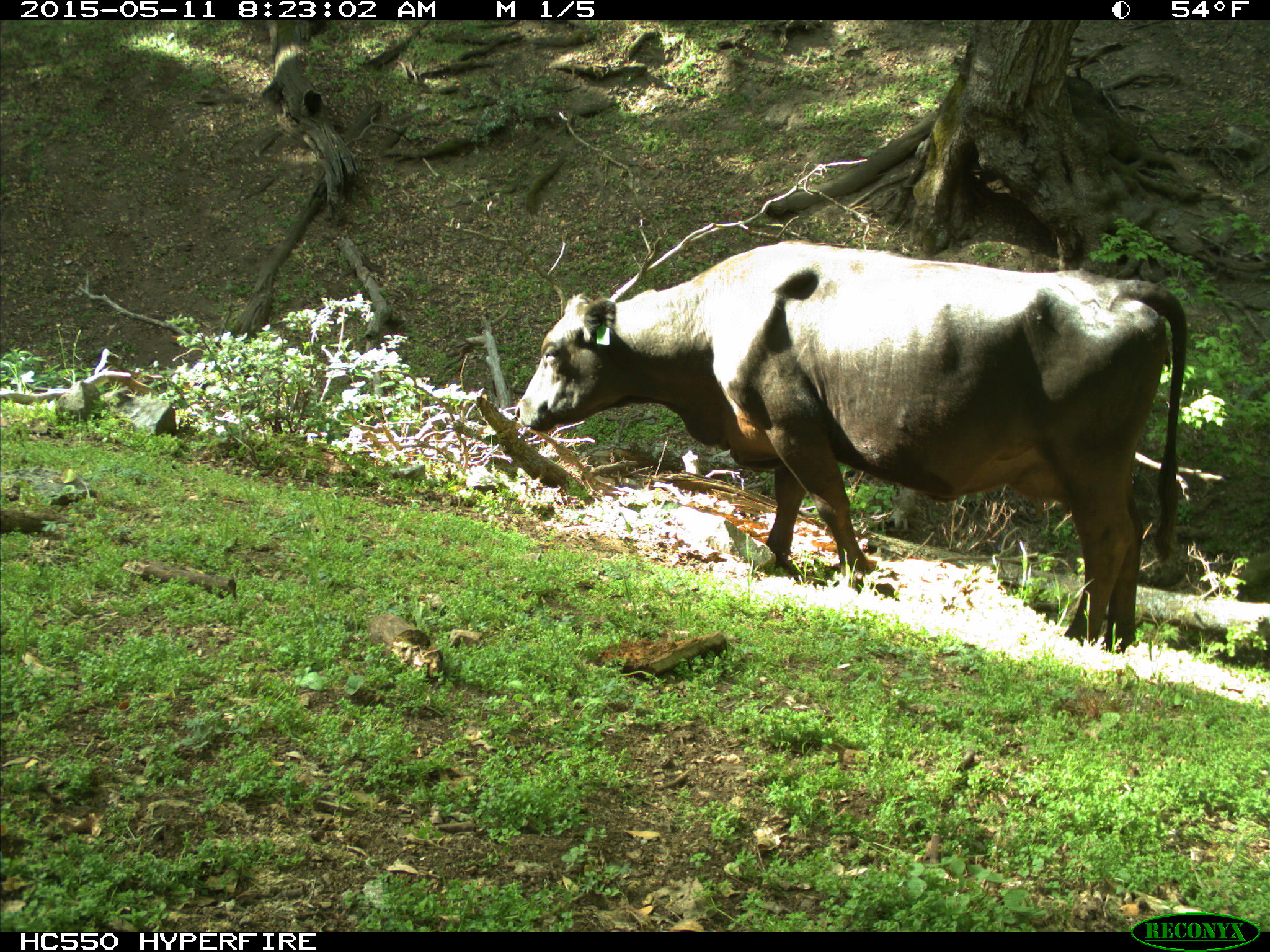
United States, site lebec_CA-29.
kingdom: Animalia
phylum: Chordata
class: Mammalia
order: Artiodactyla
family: Bovidae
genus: Bos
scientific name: Bos taurus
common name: domestic cow